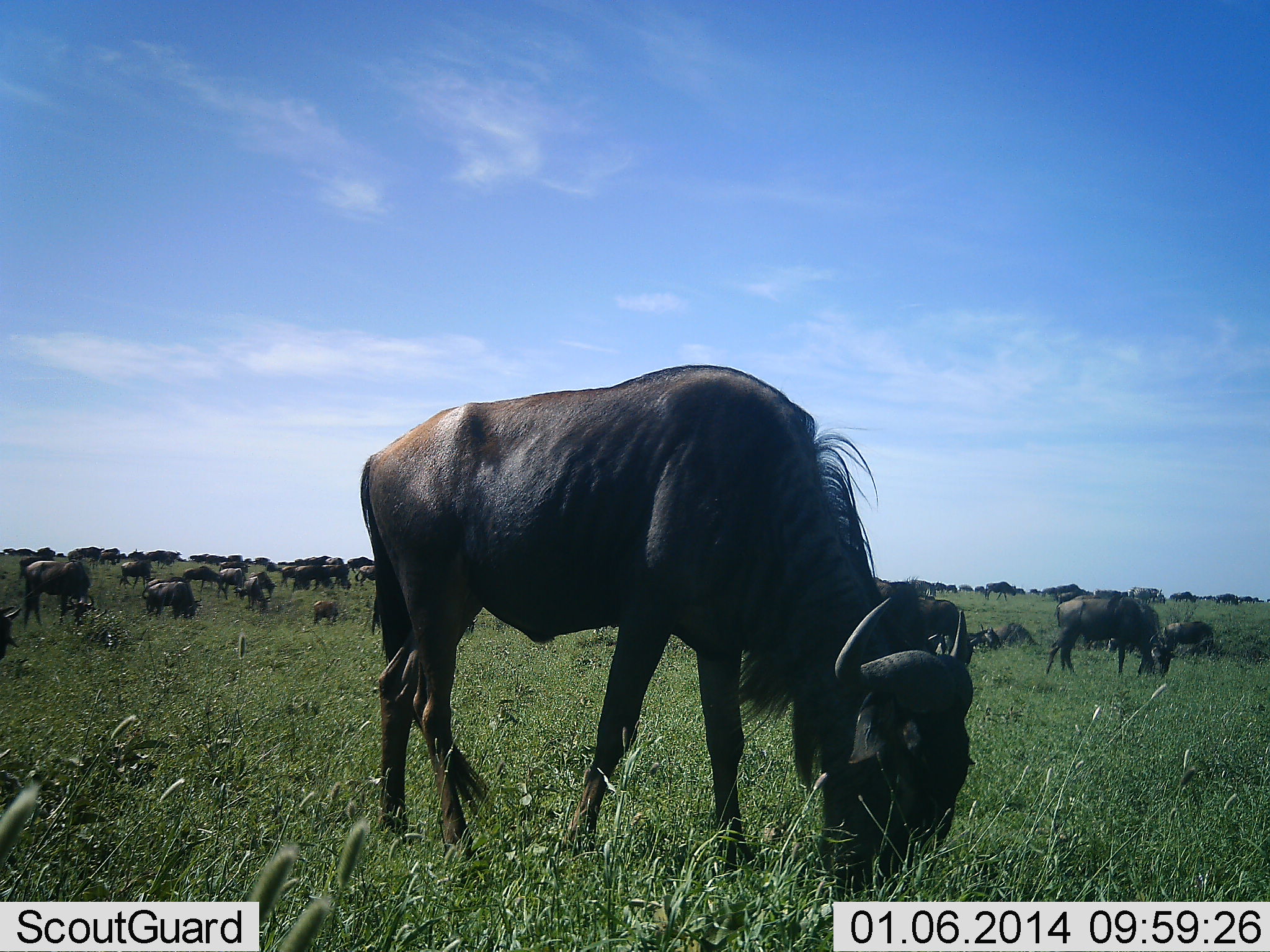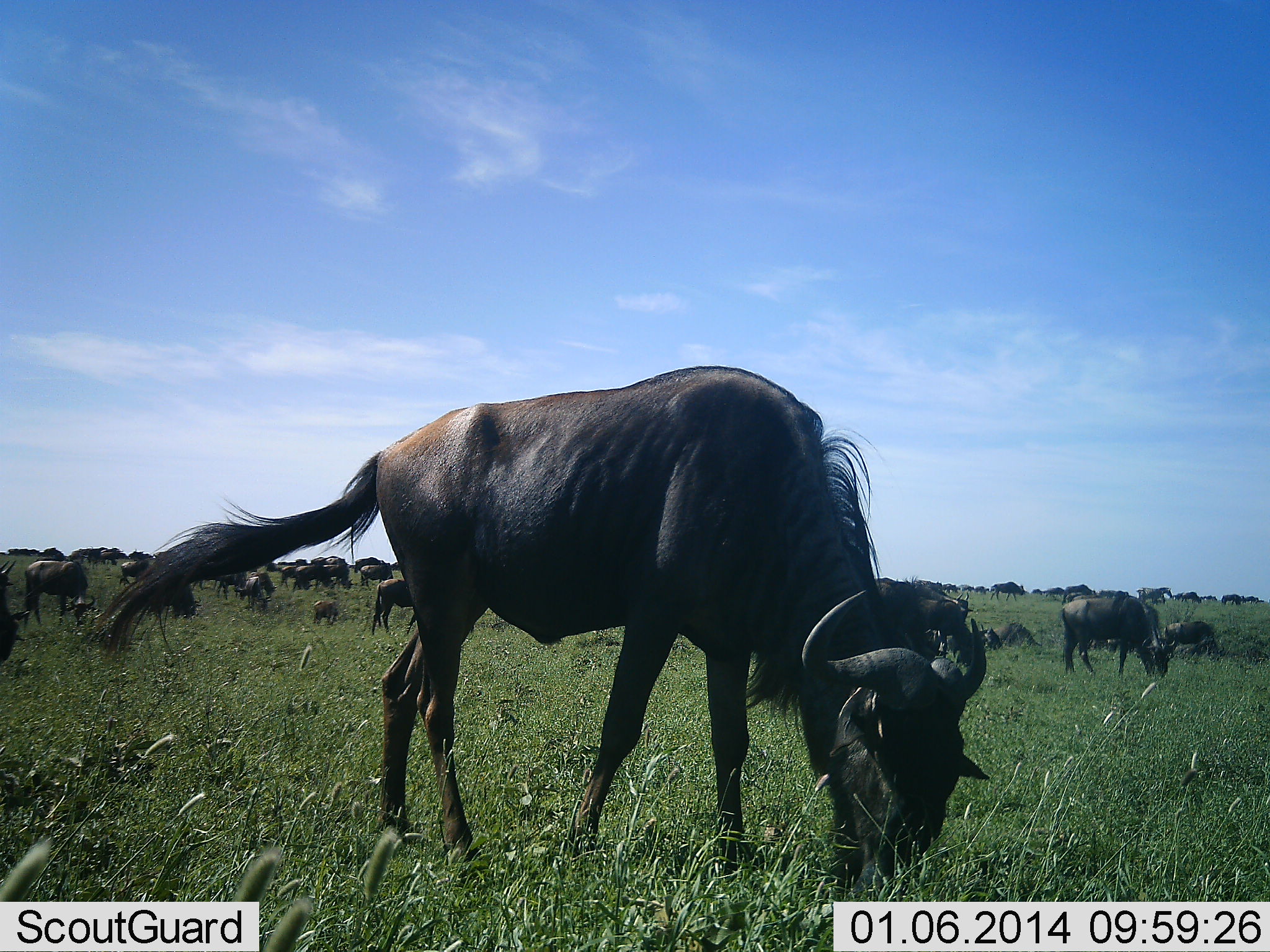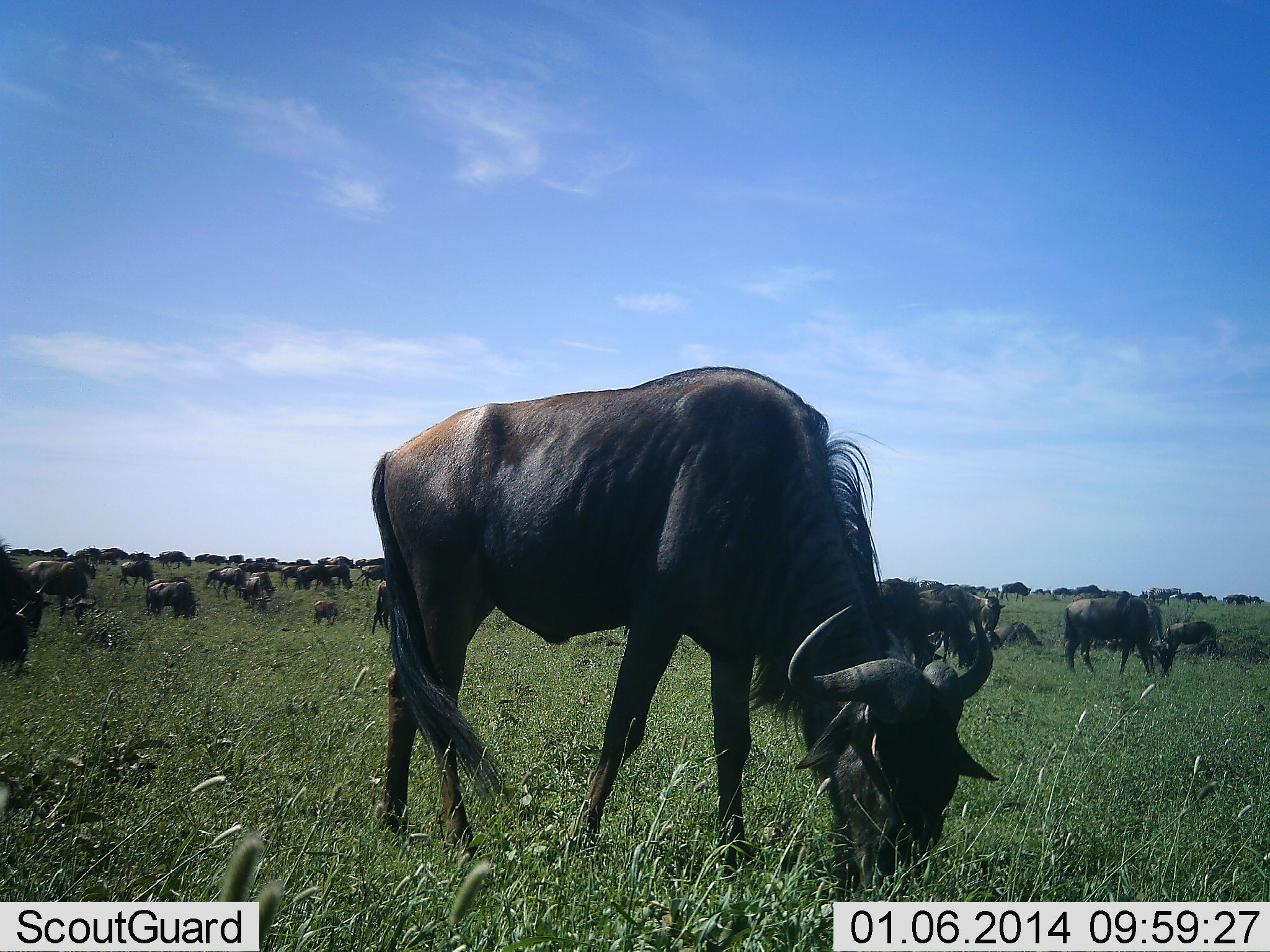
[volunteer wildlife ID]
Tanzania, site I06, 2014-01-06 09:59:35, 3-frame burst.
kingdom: Animalia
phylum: Chordata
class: Mammalia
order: Artiodactyla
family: Bovidae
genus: Connochaetes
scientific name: Connochaetes taurinus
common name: blue wildebeest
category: wildebeest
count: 11-50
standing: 40%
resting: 0%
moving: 30%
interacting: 0%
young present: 0%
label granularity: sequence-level